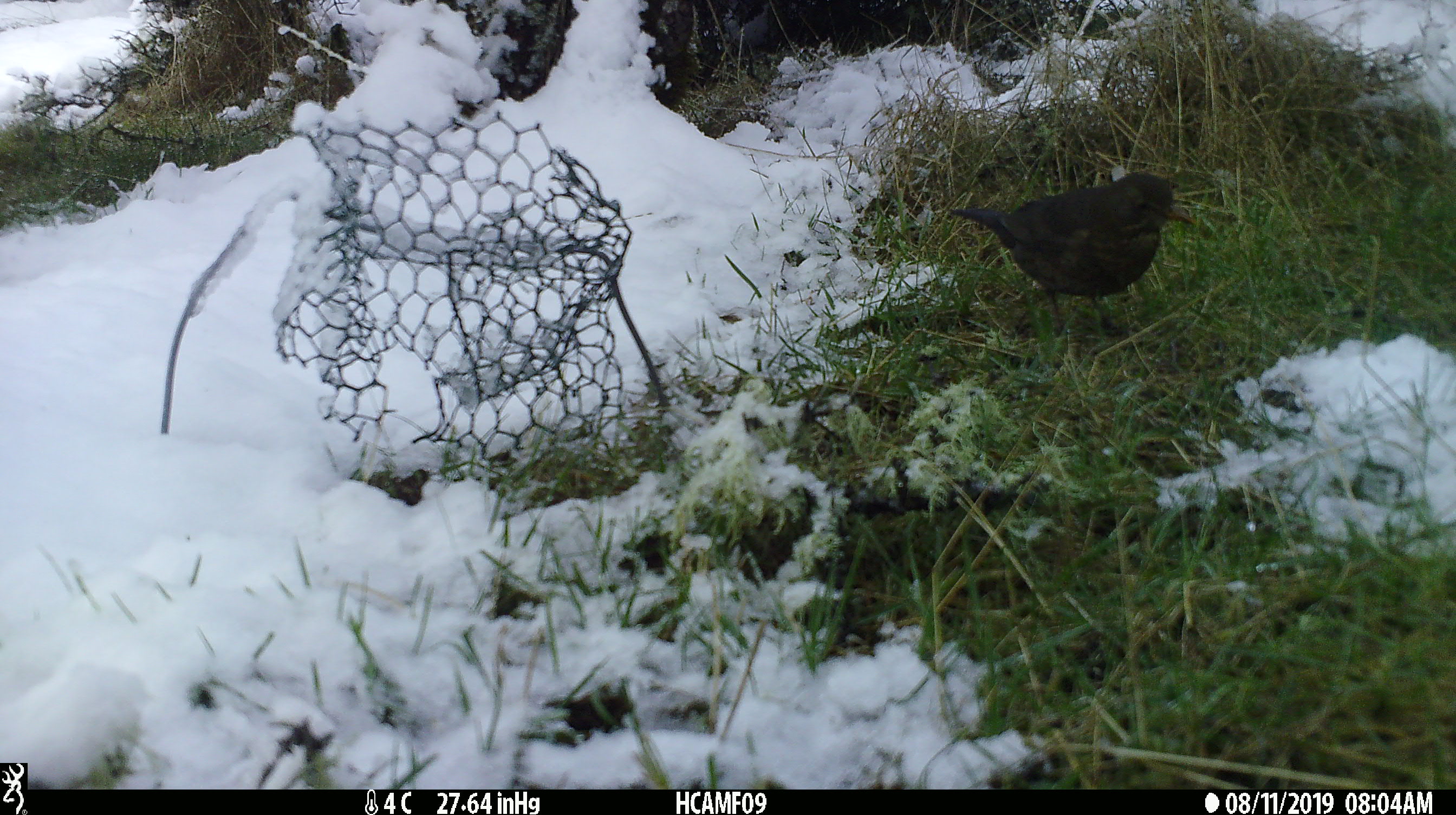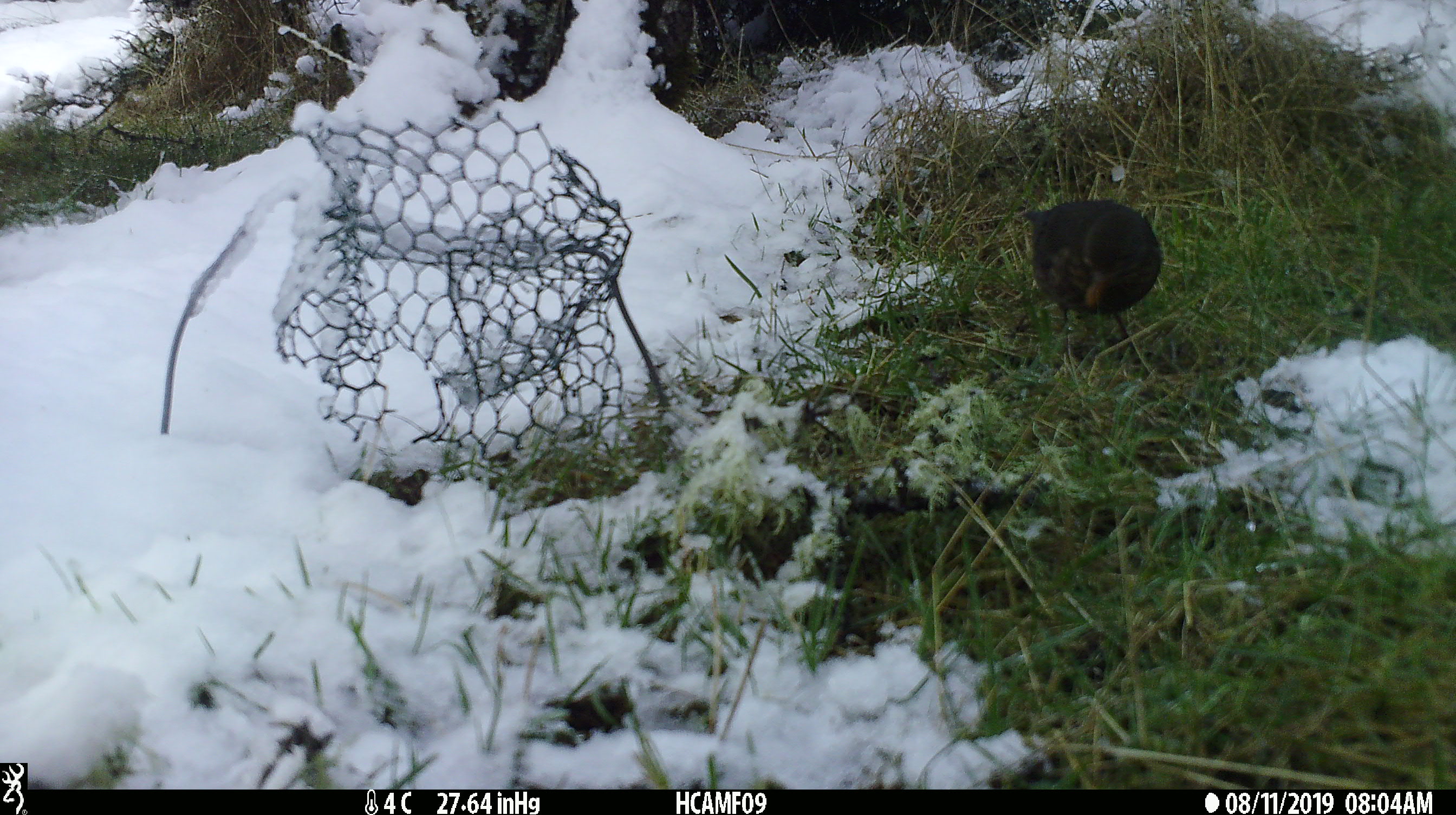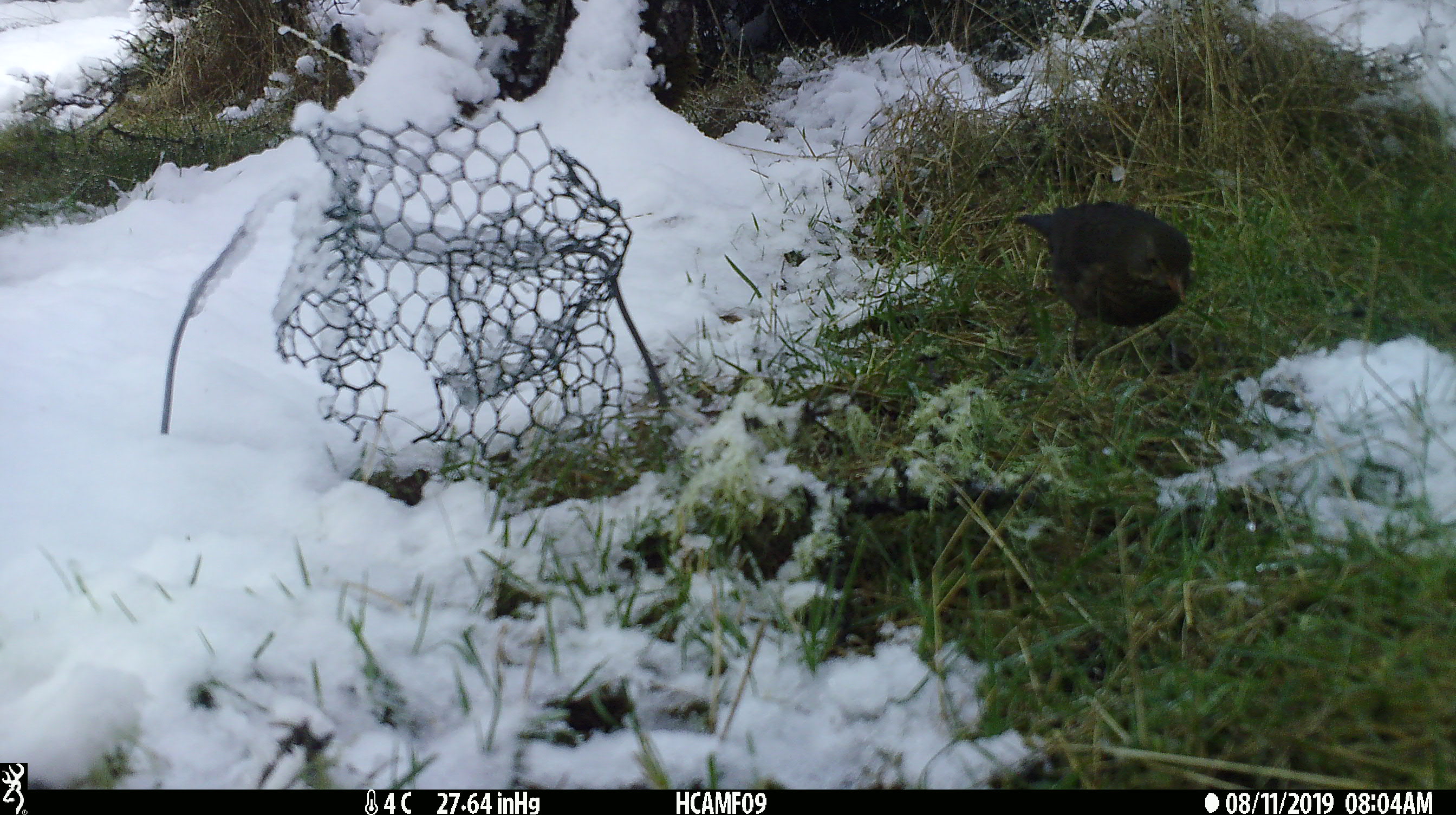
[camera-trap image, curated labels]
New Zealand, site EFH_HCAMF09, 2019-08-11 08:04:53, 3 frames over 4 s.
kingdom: Animalia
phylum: Chordata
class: Aves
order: Passeriformes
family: Turdidae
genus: Turdus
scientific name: Turdus merula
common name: eurasian blackbird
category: blackbird